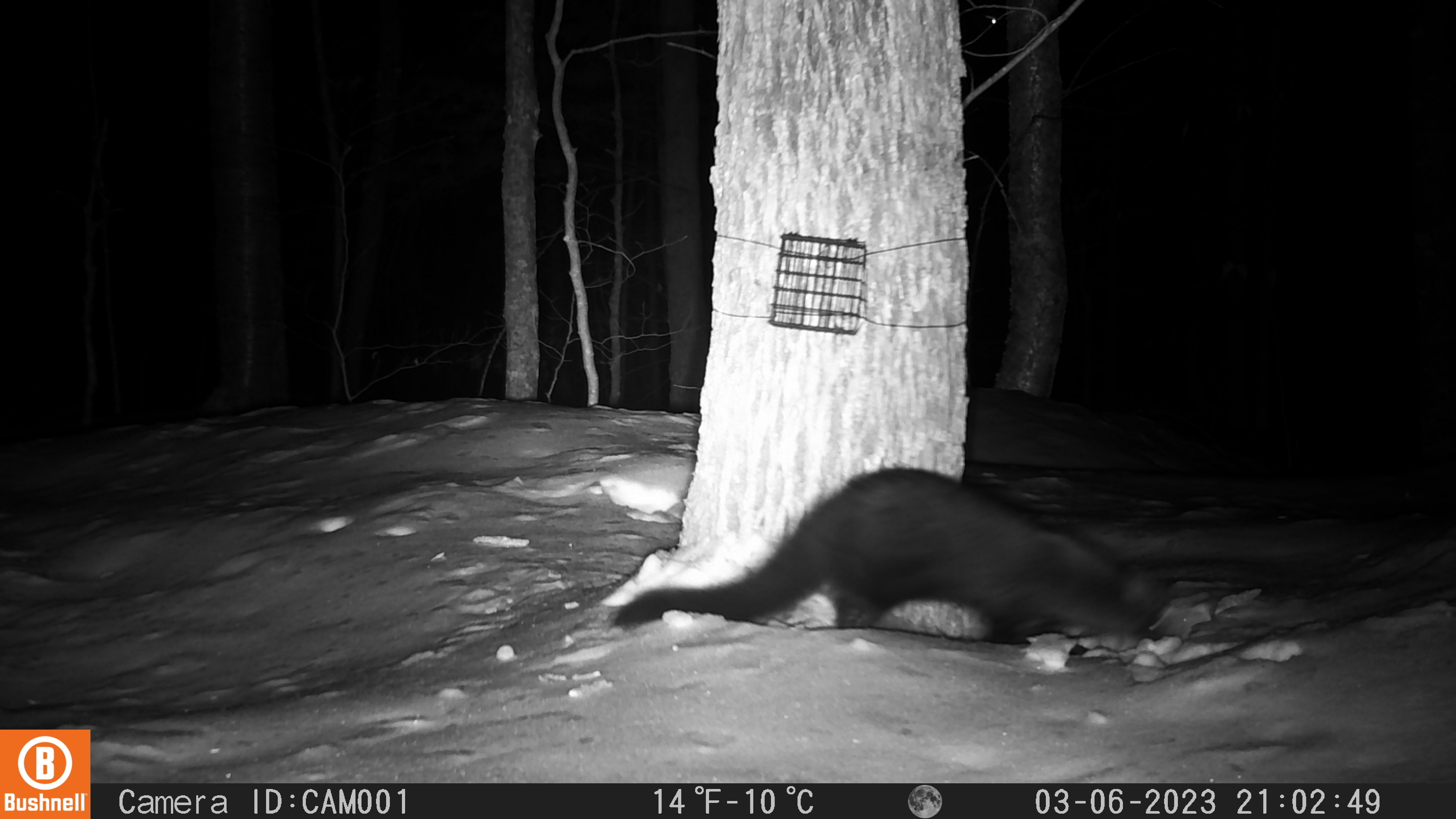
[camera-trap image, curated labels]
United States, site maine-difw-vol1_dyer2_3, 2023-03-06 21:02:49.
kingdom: Animalia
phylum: Chordata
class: Mammalia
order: Carnivora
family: Mustelidae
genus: Pekania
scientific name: Pekania pennanti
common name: fisher